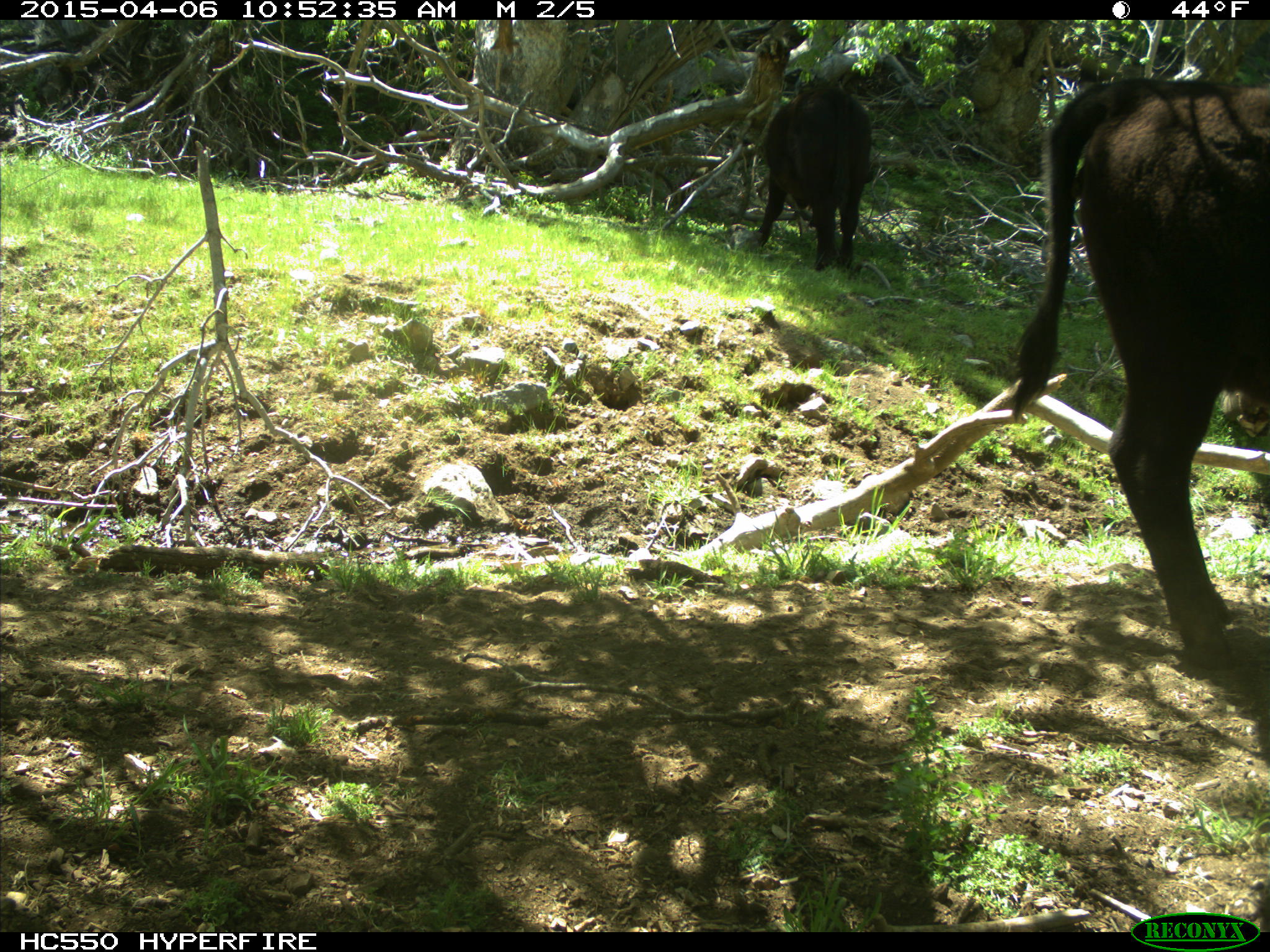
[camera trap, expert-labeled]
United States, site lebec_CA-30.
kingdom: Animalia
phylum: Chordata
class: Mammalia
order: Artiodactyla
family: Bovidae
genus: Bos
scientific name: Bos taurus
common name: domestic cow